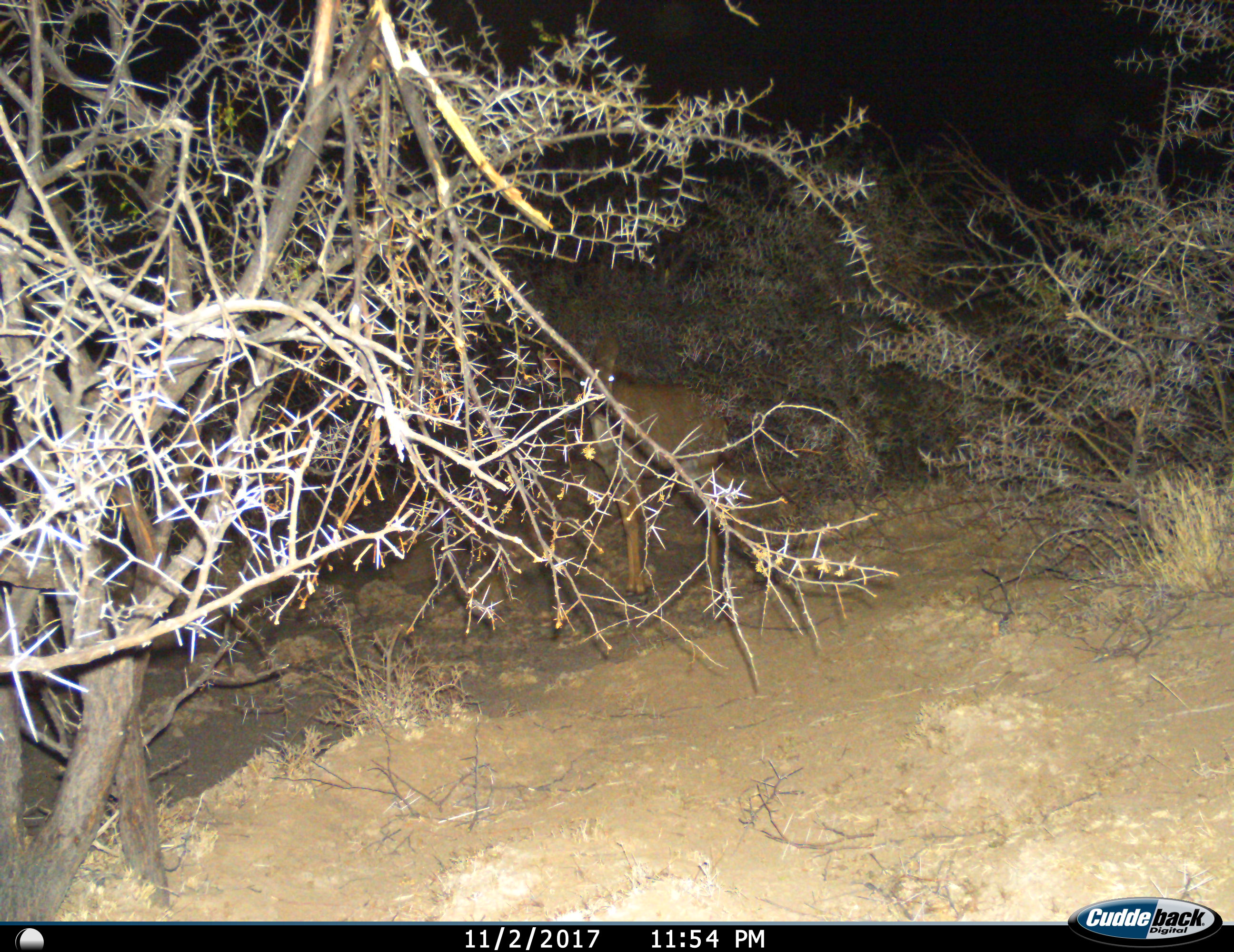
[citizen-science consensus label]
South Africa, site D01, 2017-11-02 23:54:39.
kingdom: Animalia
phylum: Chordata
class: Mammalia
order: Artiodactyla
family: Bovidae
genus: Raphicerus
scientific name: Raphicerus campestris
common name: steenbok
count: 1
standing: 75%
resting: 0%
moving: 0%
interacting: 0%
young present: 0%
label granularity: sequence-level